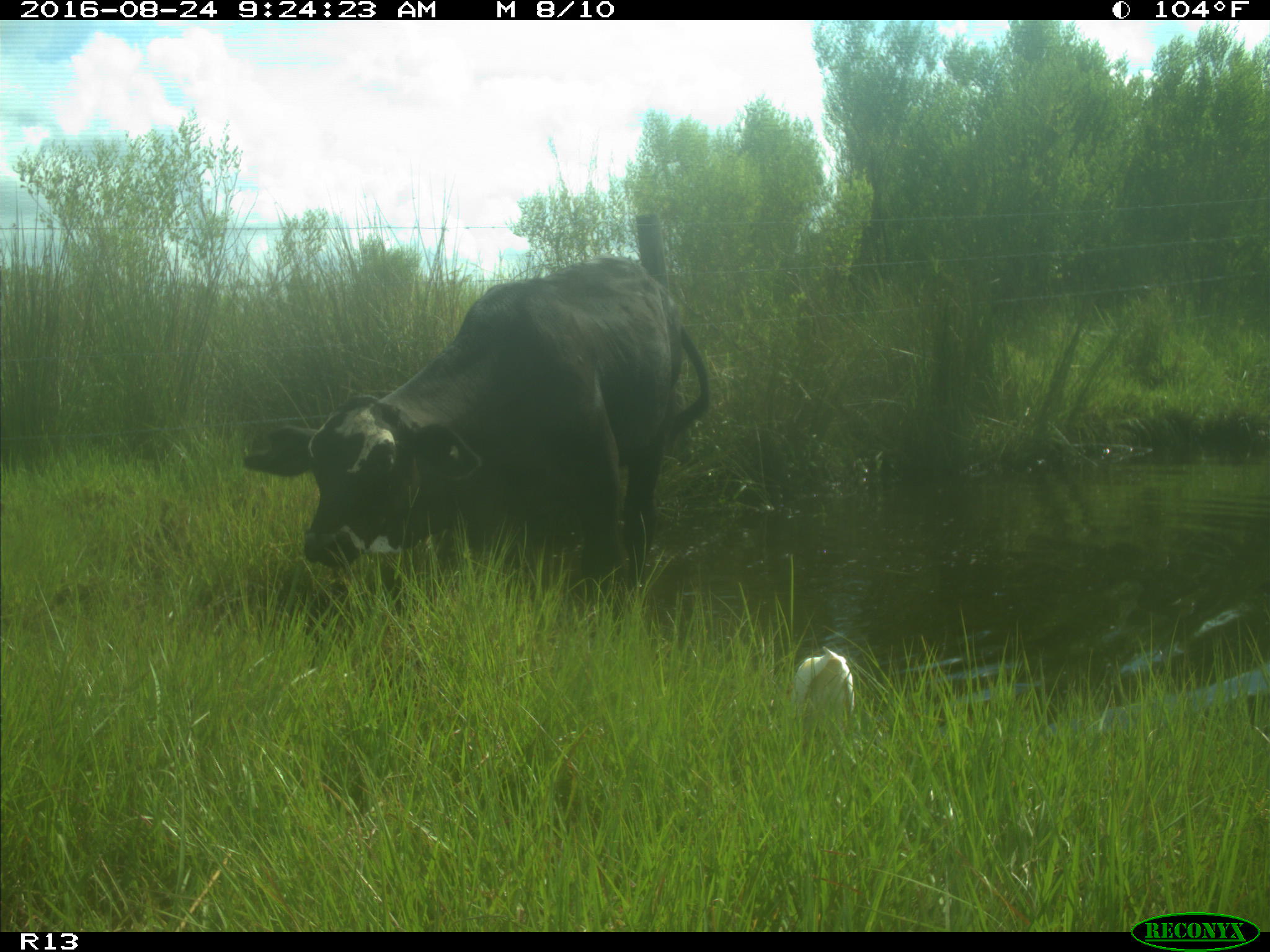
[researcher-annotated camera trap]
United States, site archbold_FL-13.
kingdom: Animalia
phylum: Chordata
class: Mammalia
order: Artiodactyla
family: Bovidae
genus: Bos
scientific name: Bos taurus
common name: domestic cow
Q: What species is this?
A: Bos taurus (domestic cow).